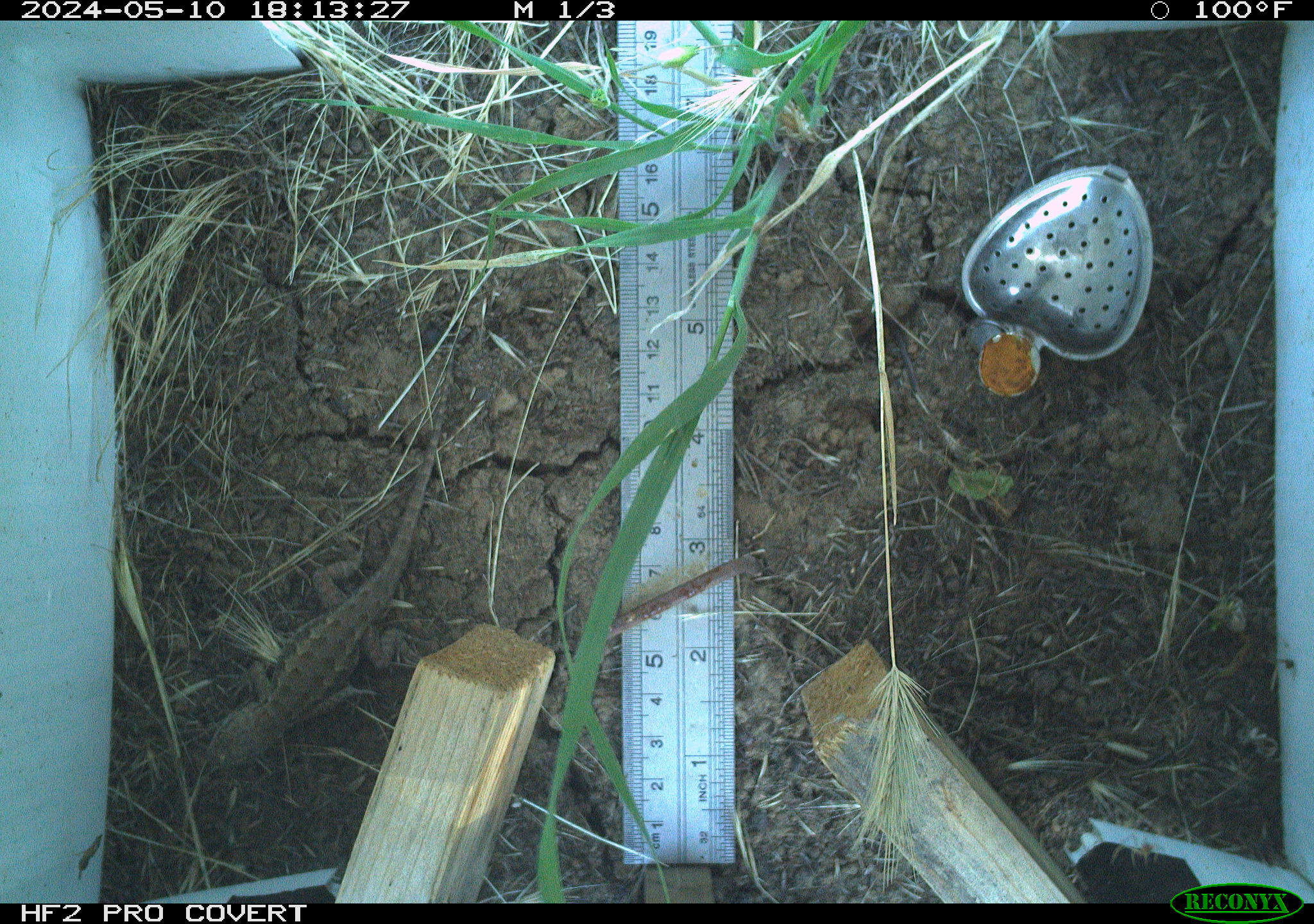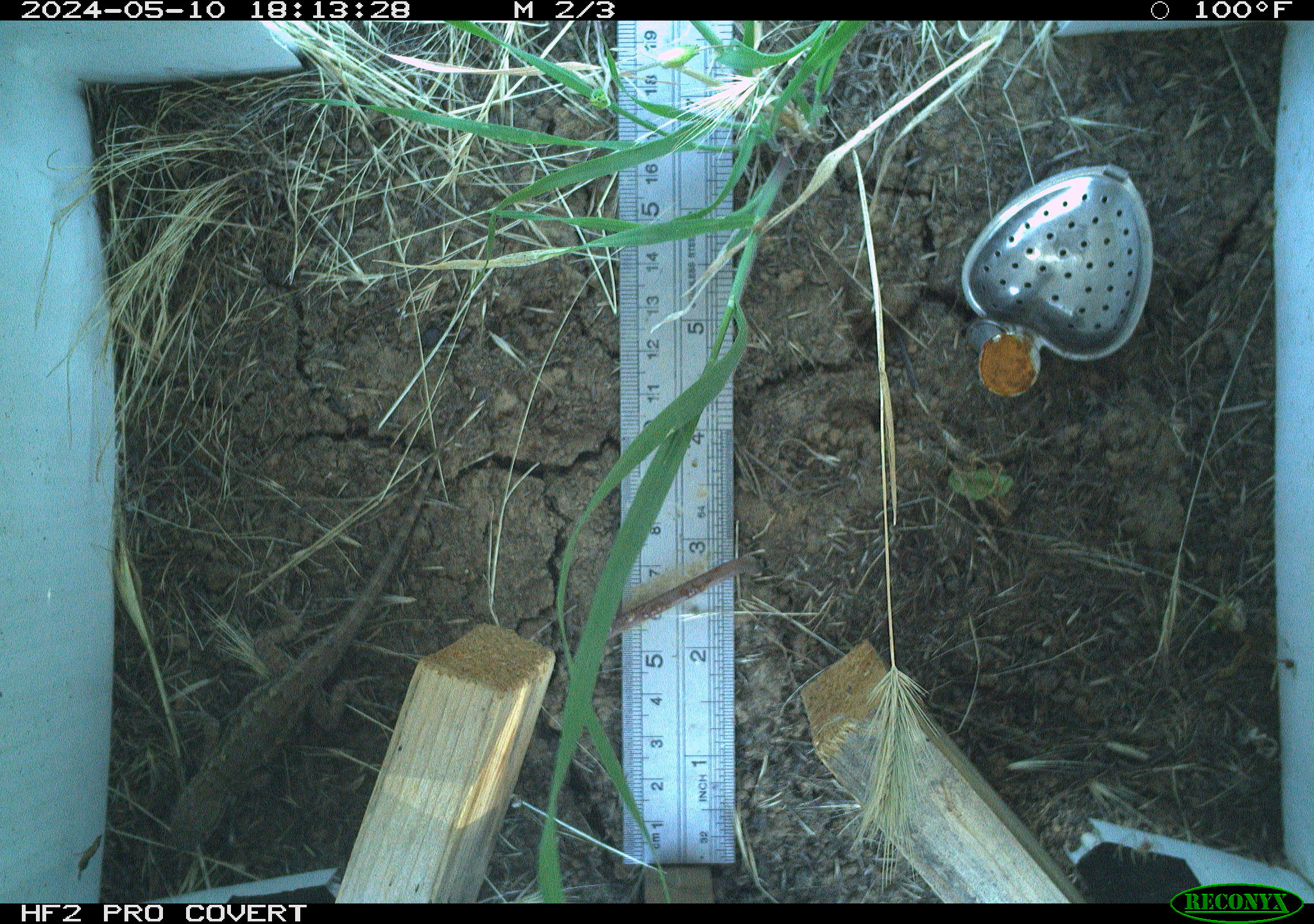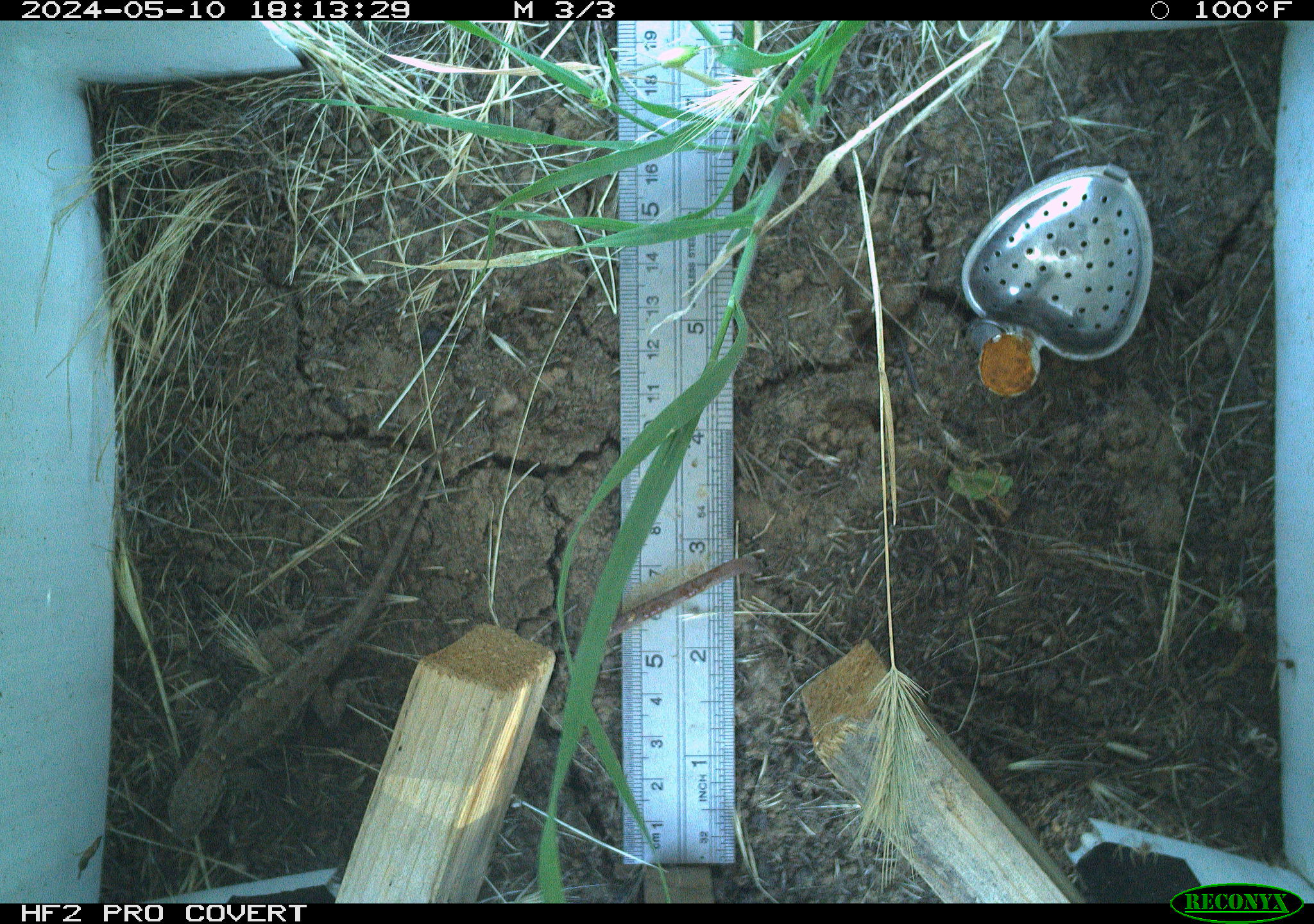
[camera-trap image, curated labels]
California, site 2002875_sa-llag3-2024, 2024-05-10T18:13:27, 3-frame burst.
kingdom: Animalia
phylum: Chordata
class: Reptilia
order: Squamata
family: Phrynosomatidae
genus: Sceloporus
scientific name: Sceloporus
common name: spiny lizards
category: sceloporus species